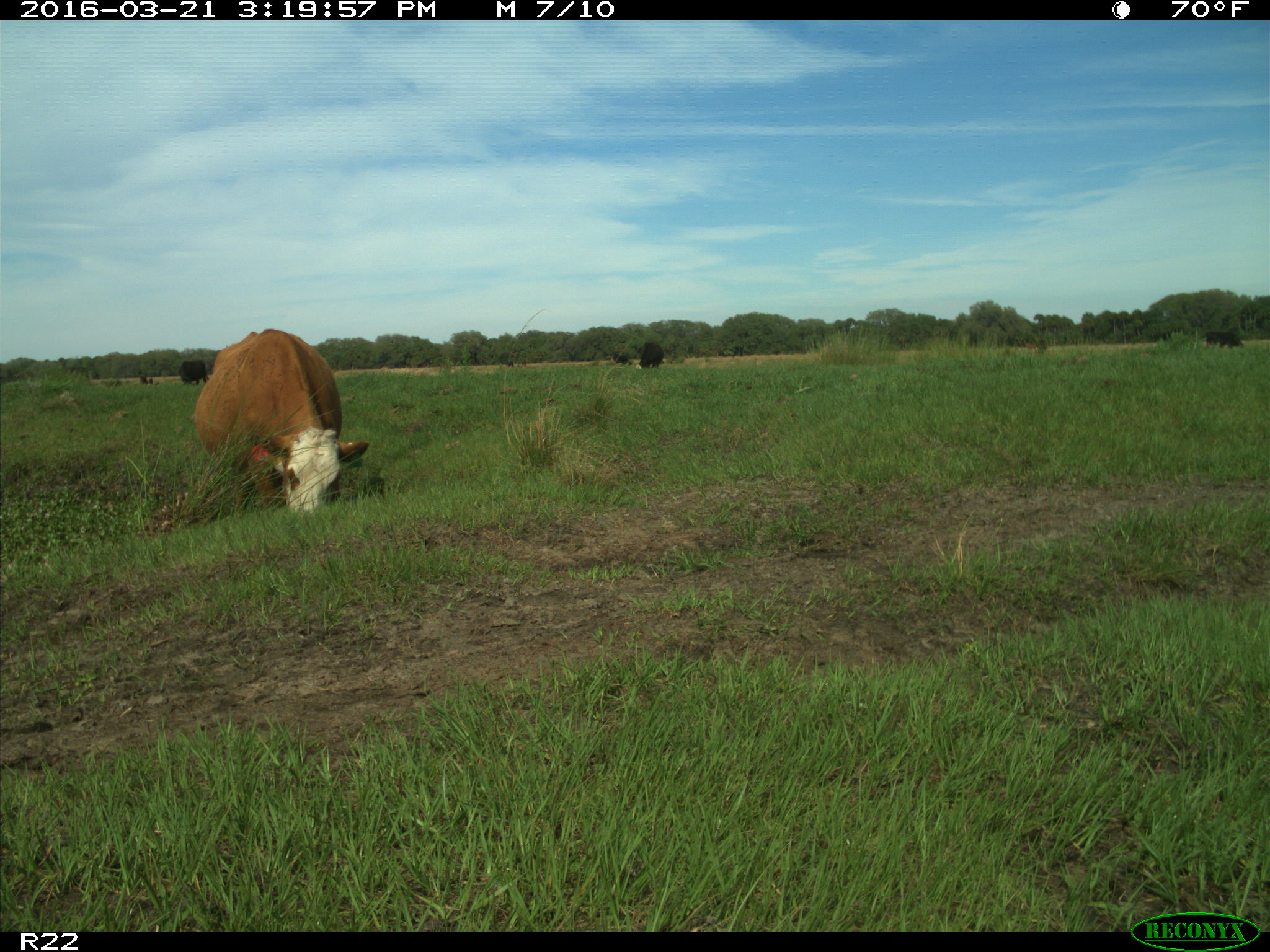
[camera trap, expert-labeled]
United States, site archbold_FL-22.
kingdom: Animalia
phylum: Chordata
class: Mammalia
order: Artiodactyla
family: Bovidae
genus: Bos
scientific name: Bos taurus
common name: domestic cow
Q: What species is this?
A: Bos taurus (domestic cow).